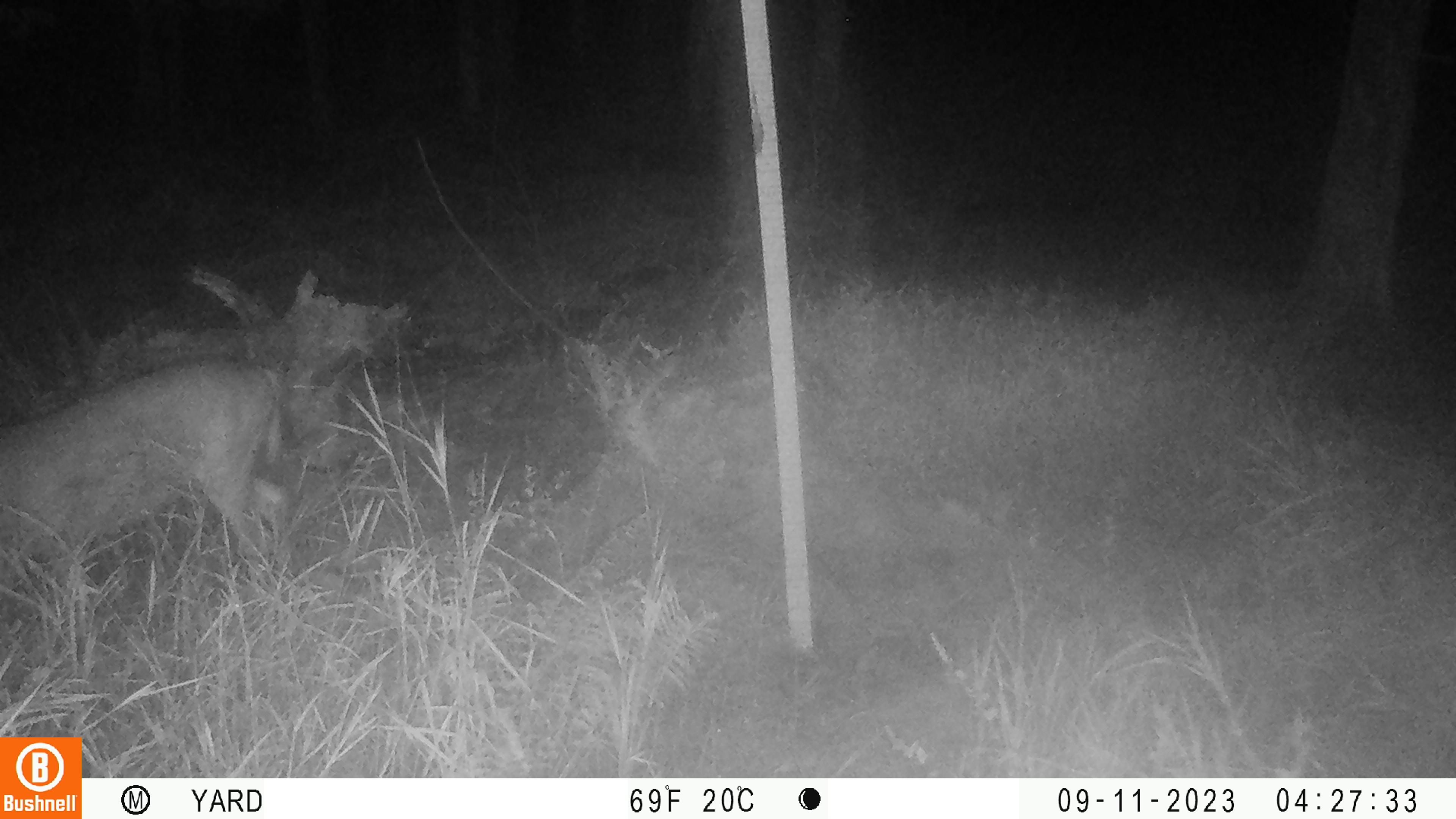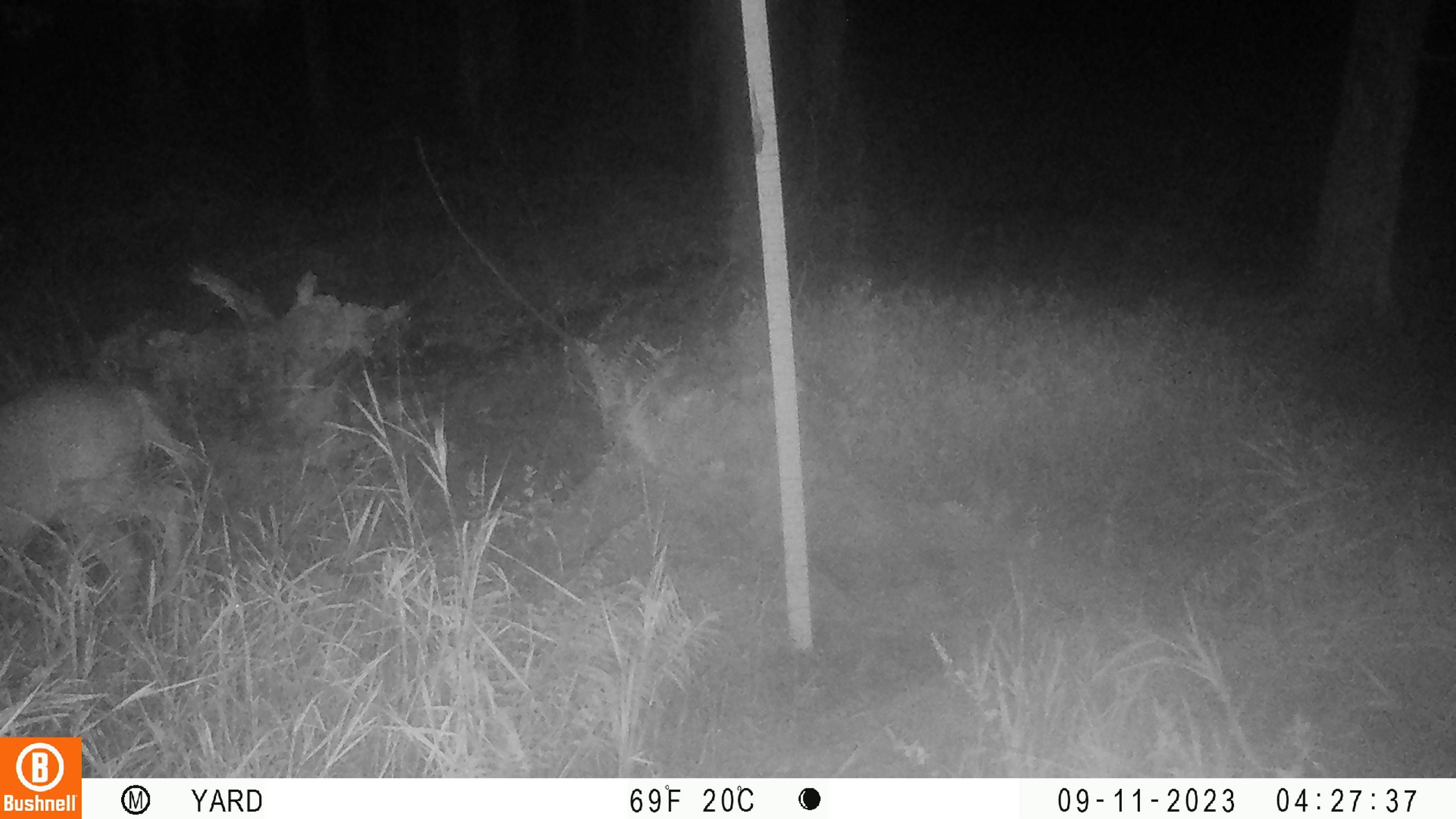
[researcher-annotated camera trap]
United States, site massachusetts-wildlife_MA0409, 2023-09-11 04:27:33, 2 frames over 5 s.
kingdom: Animalia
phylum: Chordata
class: Mammalia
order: Artiodactyla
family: Cervidae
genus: Odocoileus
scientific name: Odocoileus virginianus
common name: white-tailed deer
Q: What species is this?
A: White-tailed deer (Odocoileus virginianus).